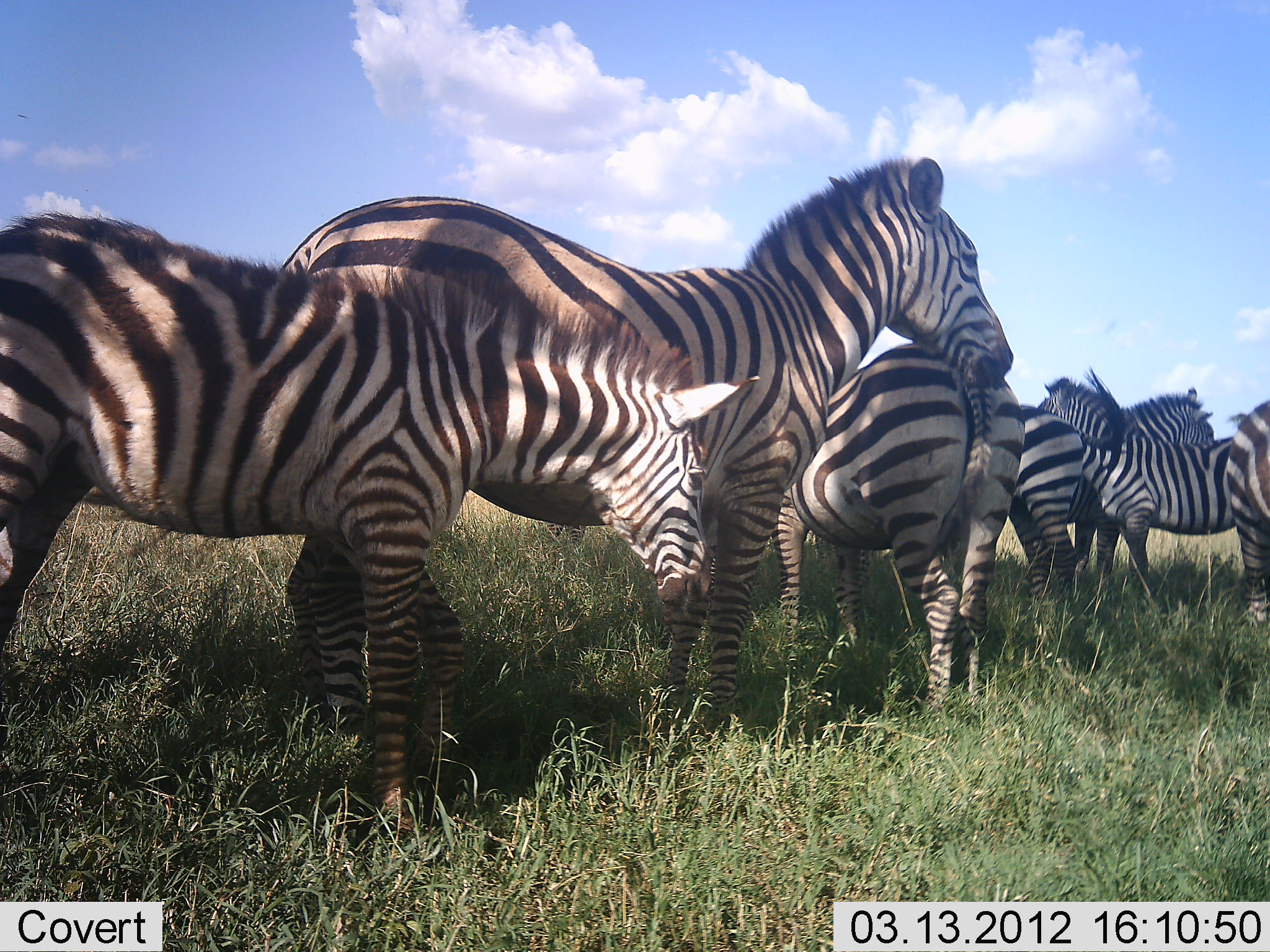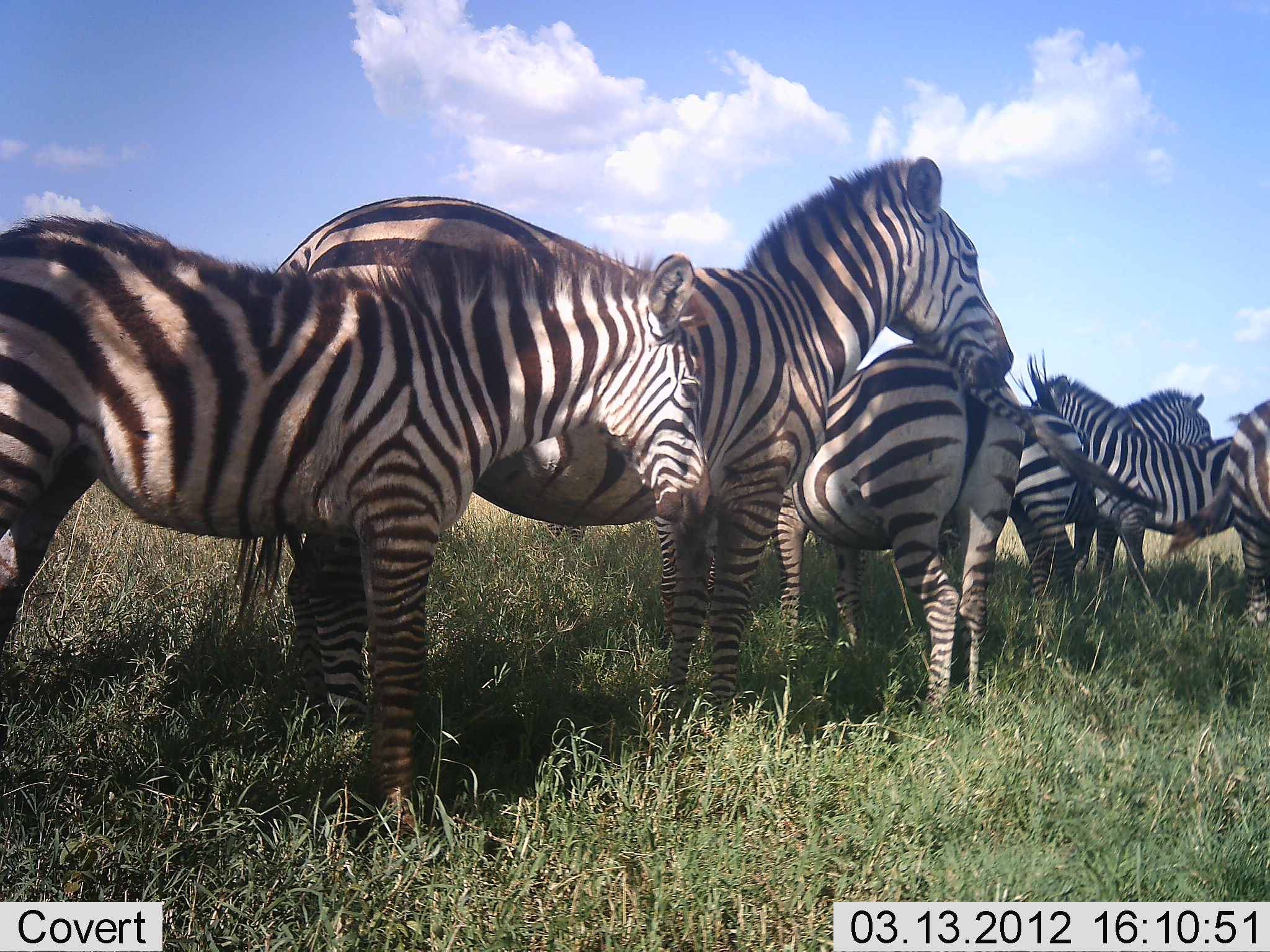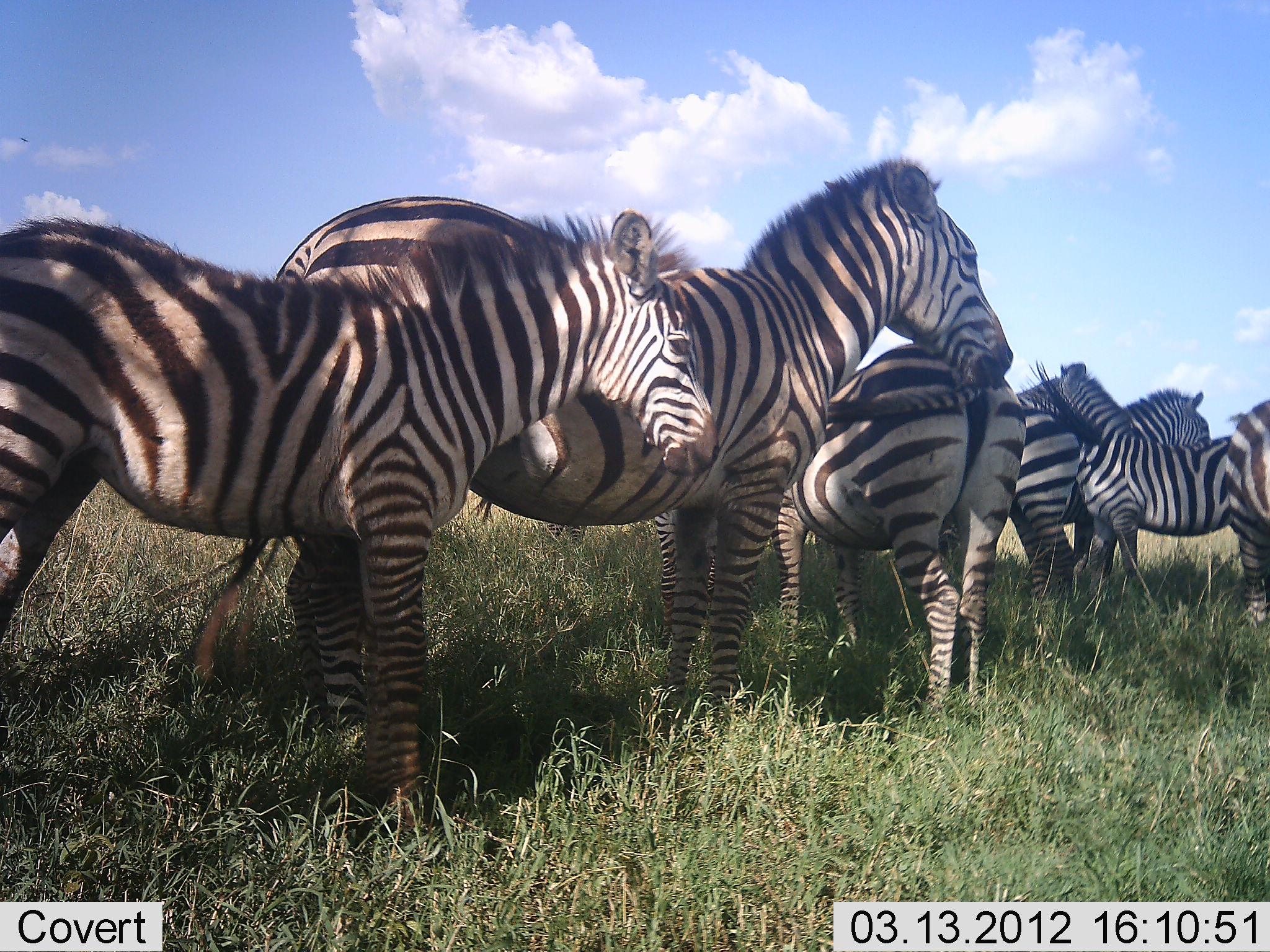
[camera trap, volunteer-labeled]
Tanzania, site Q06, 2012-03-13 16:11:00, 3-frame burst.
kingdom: Animalia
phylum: Chordata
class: Mammalia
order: Perissodactyla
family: Equidae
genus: Equus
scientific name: Equus quagga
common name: plains zebra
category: zebra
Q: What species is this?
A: Zebra (plains zebra) (Equus quagga).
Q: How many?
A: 6.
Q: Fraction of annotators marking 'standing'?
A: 100%.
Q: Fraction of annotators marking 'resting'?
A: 5%.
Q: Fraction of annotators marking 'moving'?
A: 0%.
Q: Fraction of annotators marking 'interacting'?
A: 20%.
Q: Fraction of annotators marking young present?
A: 20%.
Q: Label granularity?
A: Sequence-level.